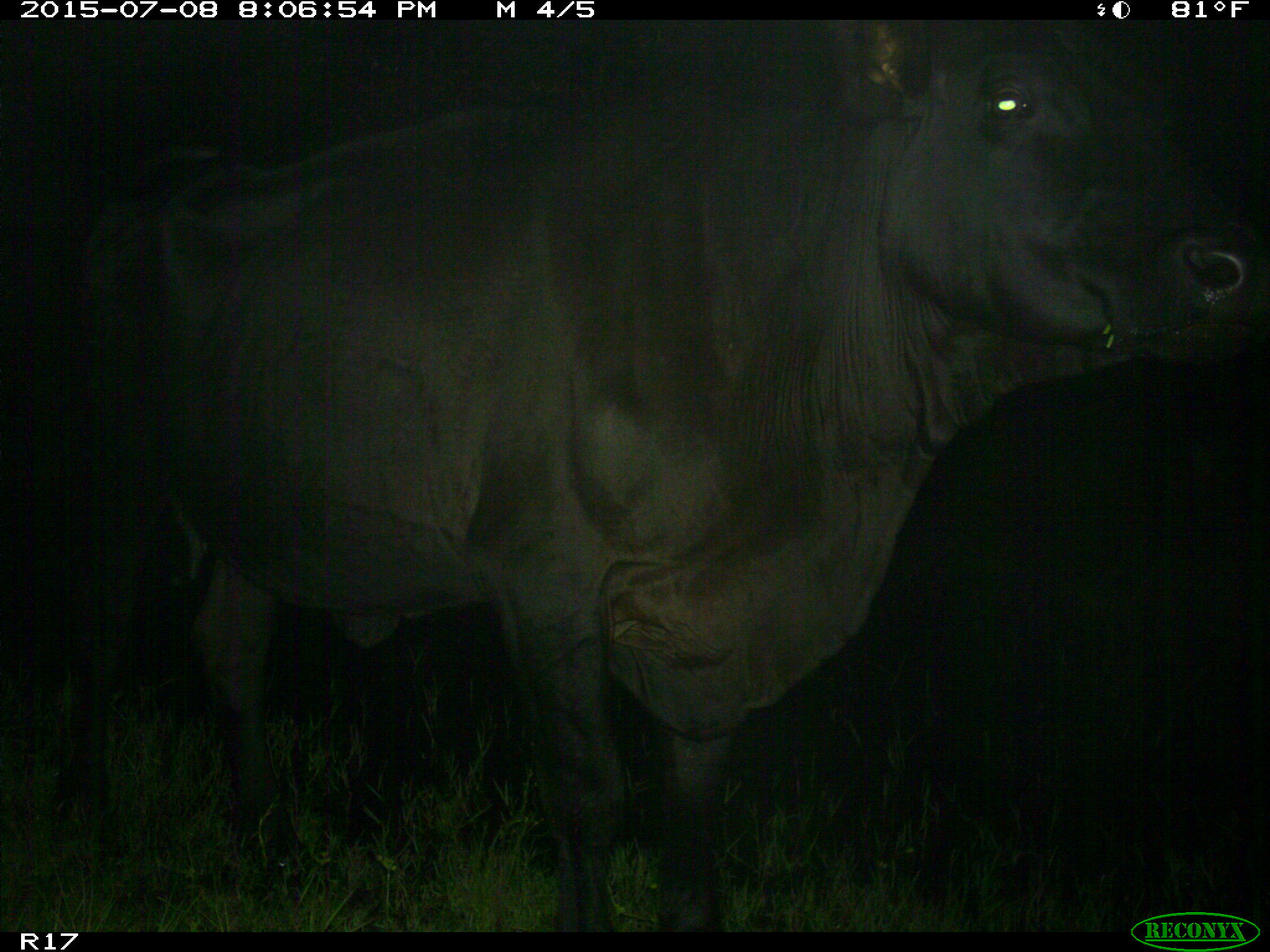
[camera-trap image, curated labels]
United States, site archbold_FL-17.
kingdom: Animalia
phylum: Chordata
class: Mammalia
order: Artiodactyla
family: Bovidae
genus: Bos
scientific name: Bos taurus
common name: domestic cow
Bos taurus (domestic cow).